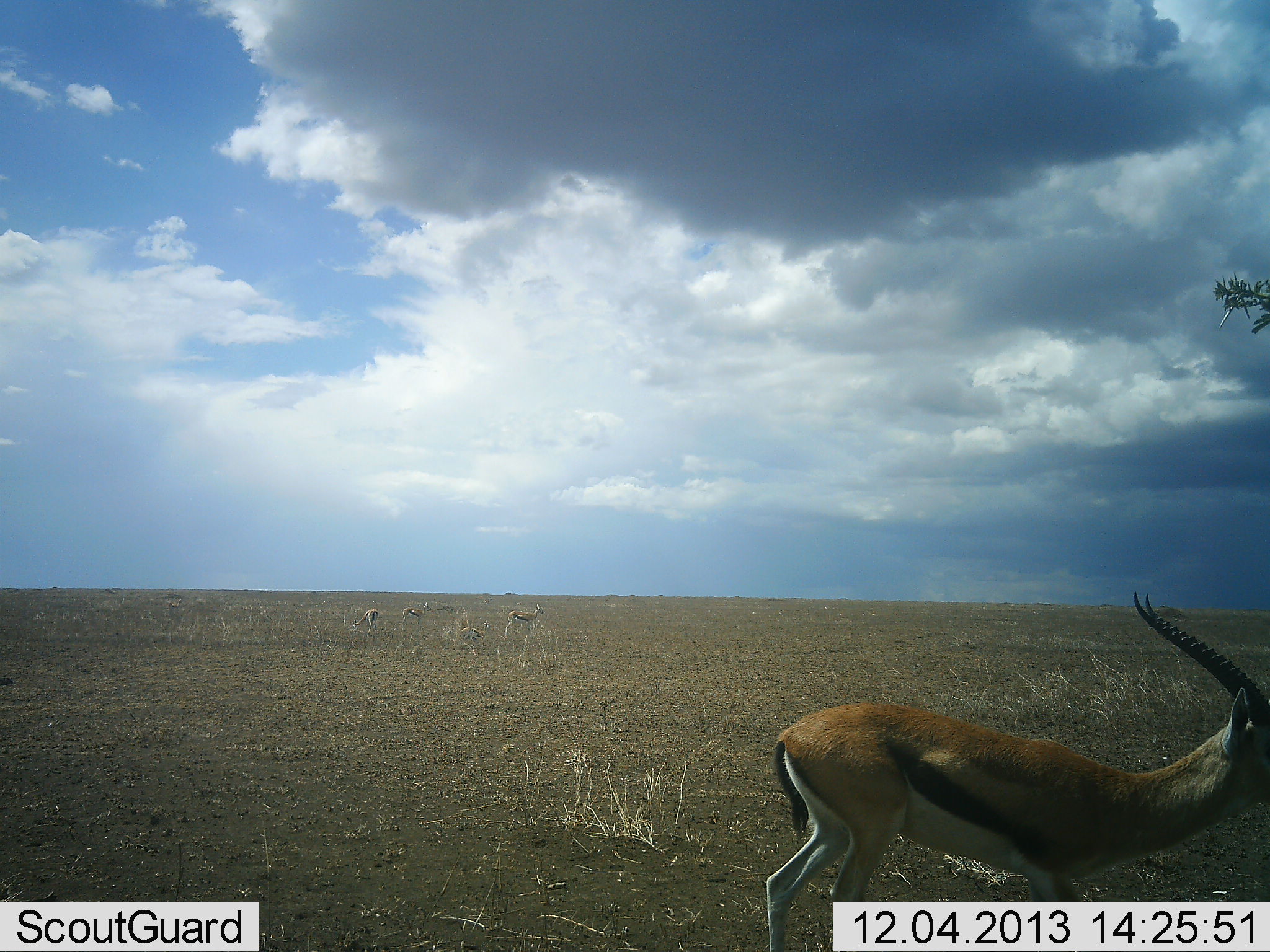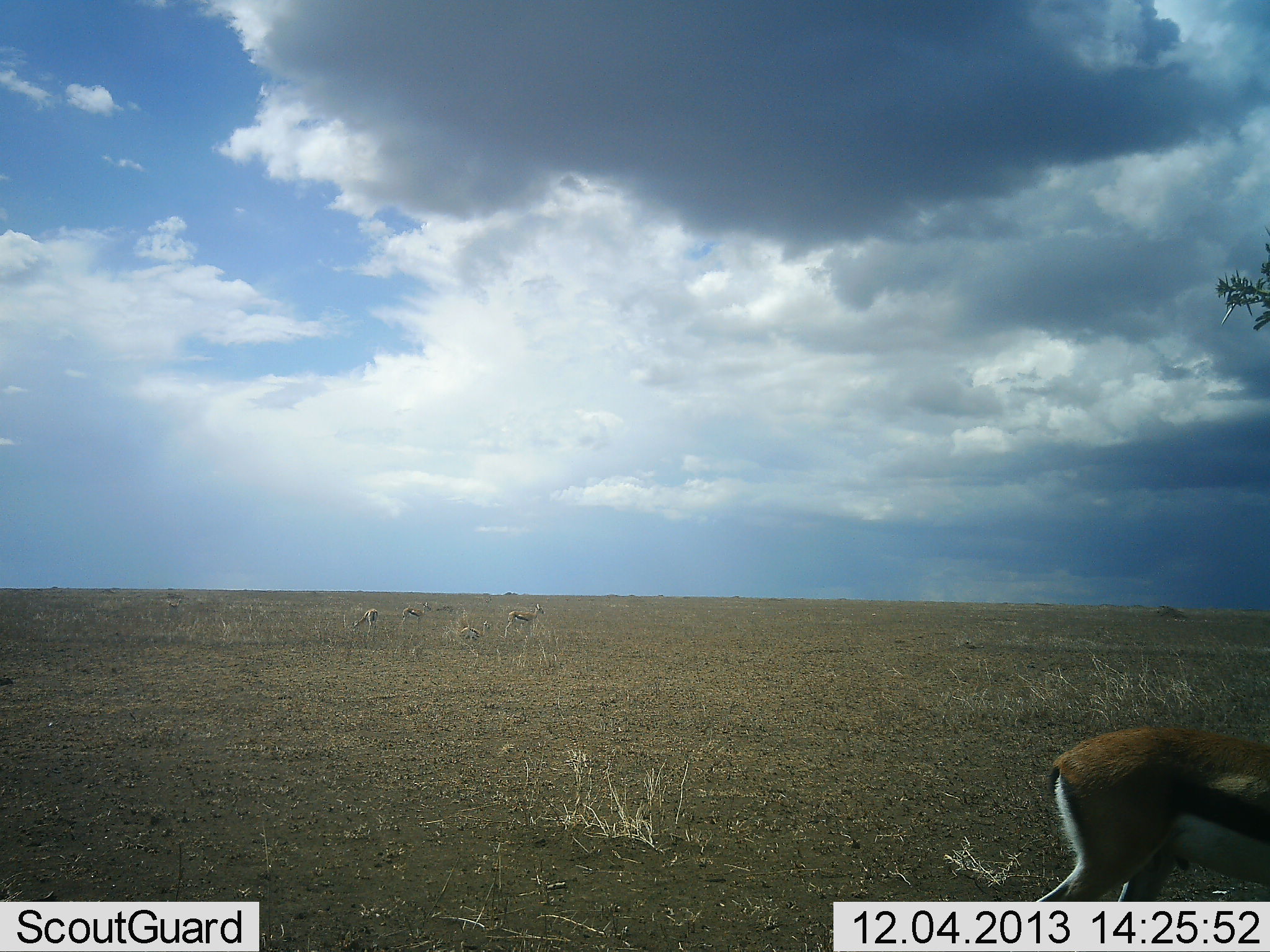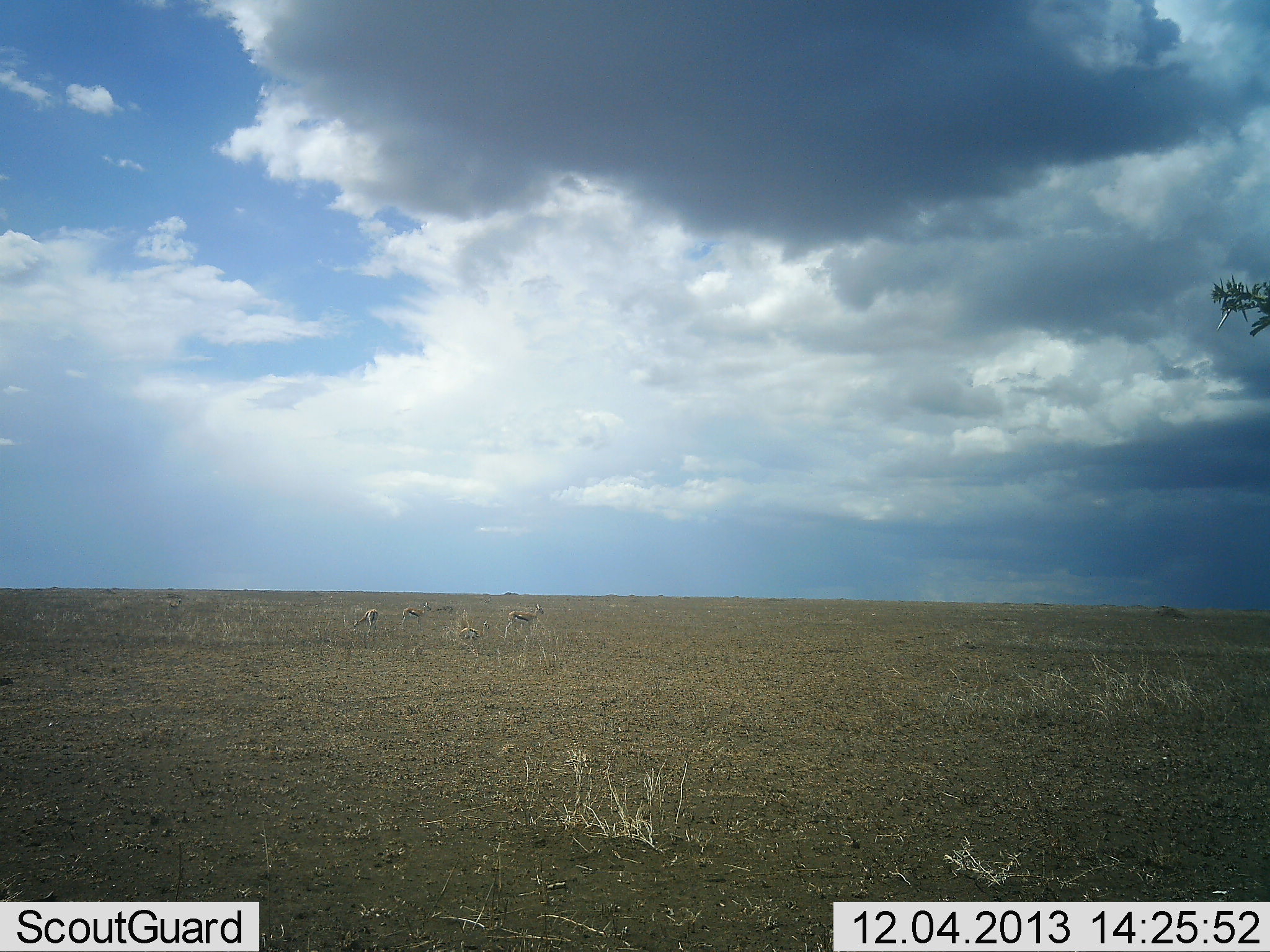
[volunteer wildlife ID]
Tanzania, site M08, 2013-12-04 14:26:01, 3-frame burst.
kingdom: Animalia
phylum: Chordata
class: Mammalia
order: Artiodactyla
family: Bovidae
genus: Eudorcas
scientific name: Eudorcas thomsonii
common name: thomson's gazelle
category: gazellethomsons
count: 5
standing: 70%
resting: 30%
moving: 80%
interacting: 0%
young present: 0%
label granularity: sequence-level